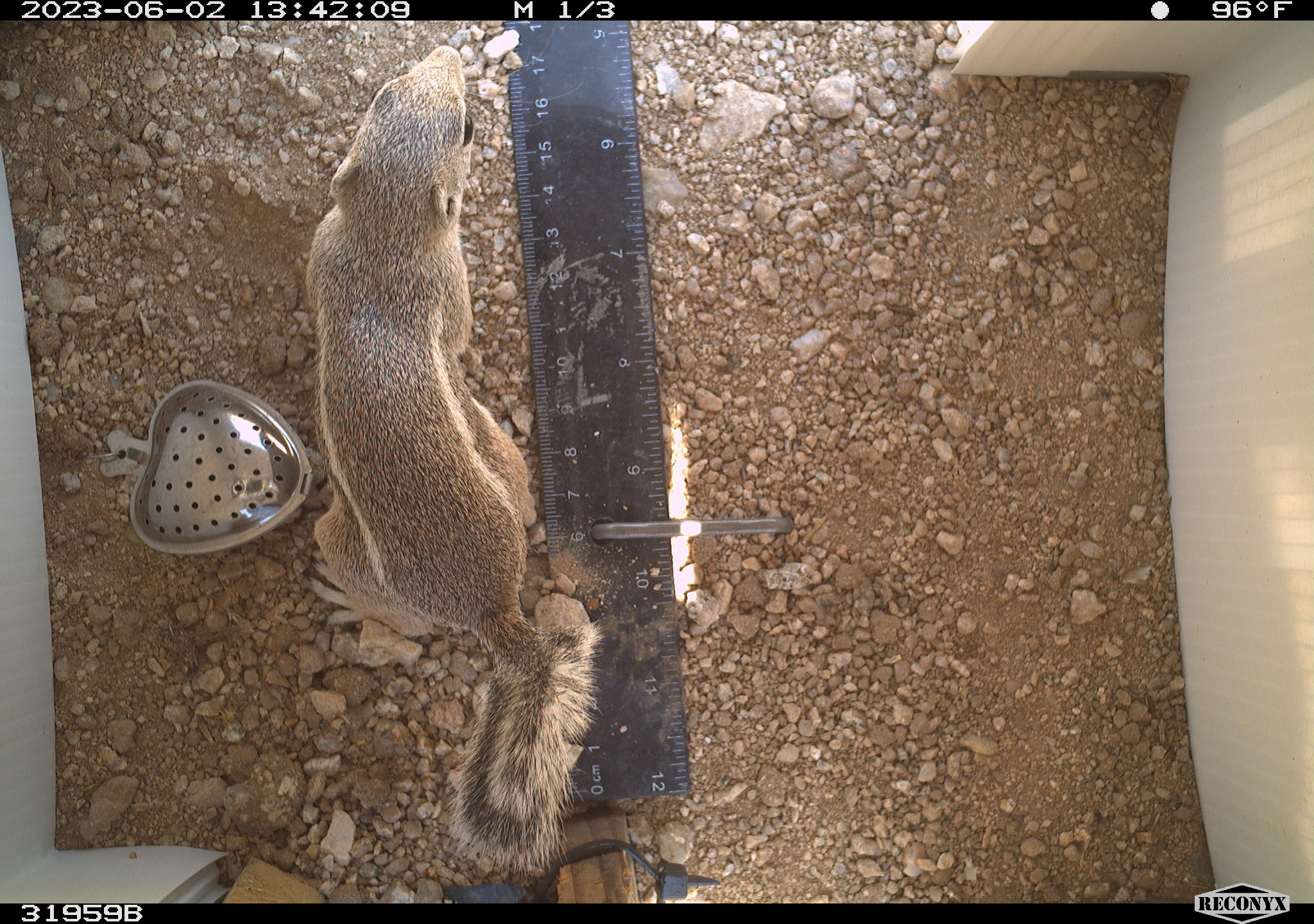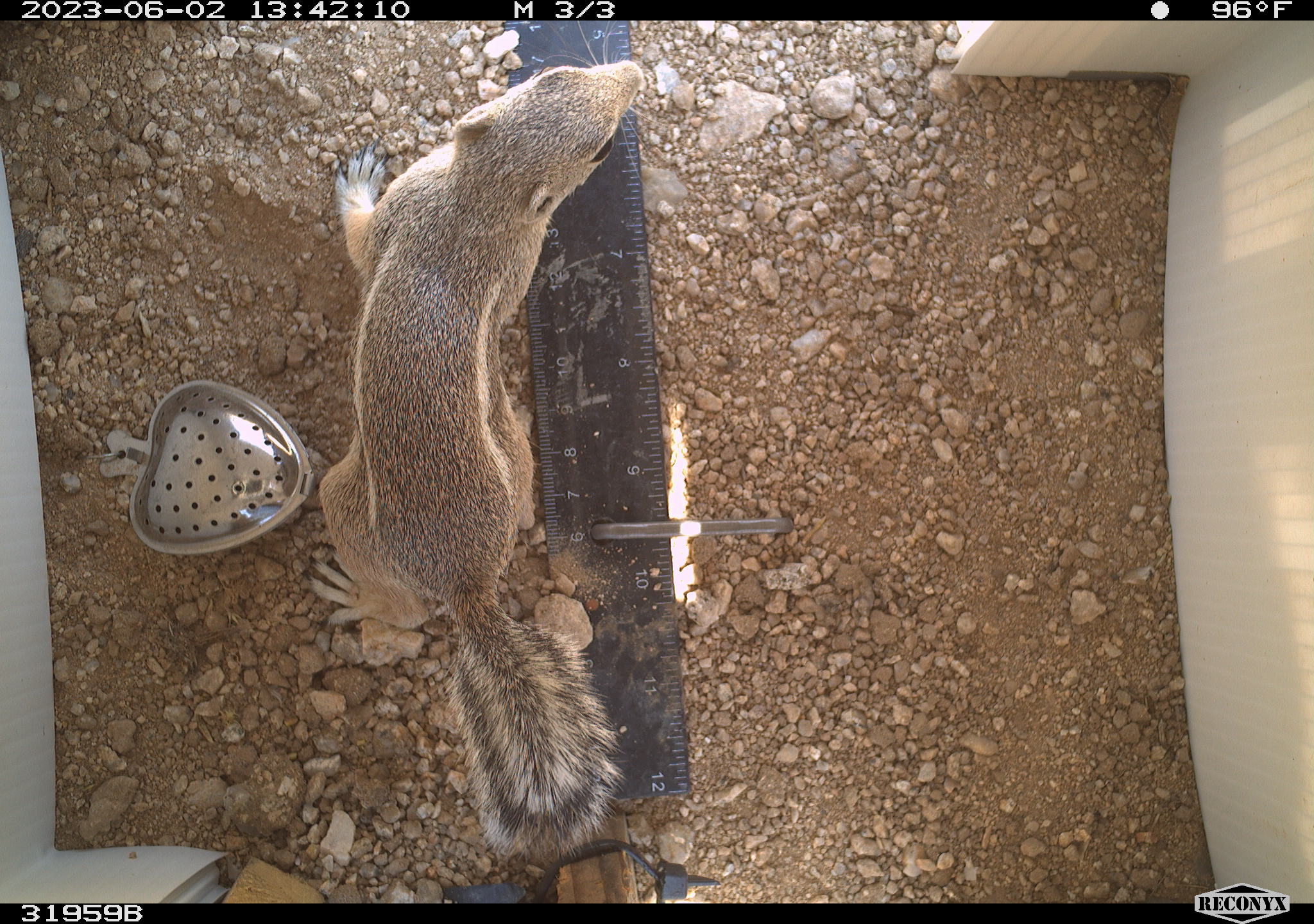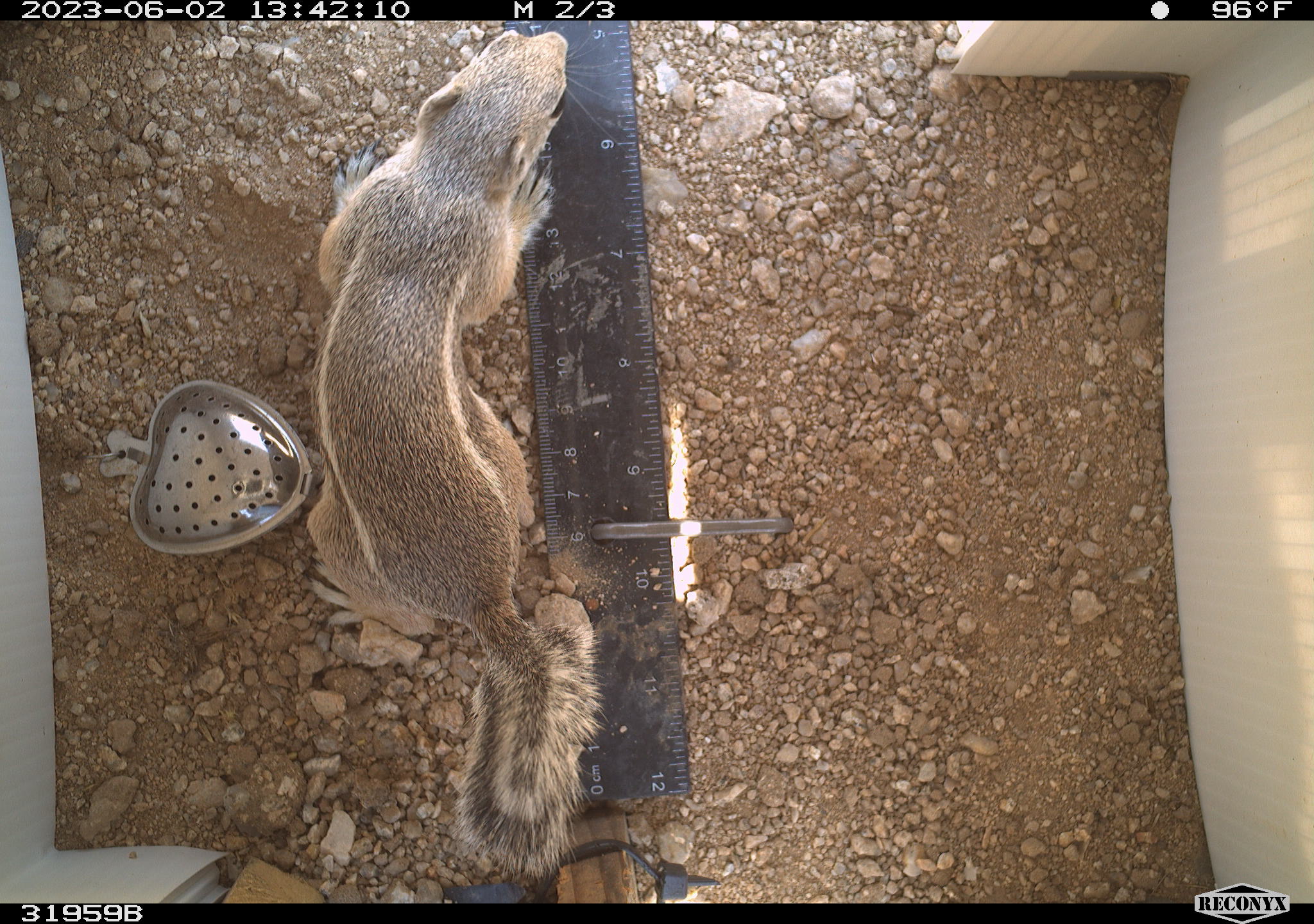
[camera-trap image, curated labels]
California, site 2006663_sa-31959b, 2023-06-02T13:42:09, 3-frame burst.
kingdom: Animalia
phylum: Chordata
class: Mammalia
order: Rodentia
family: Sciuridae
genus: Ammospermophilus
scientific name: Ammospermophilus leucurus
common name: white-tailed antelope squirrel